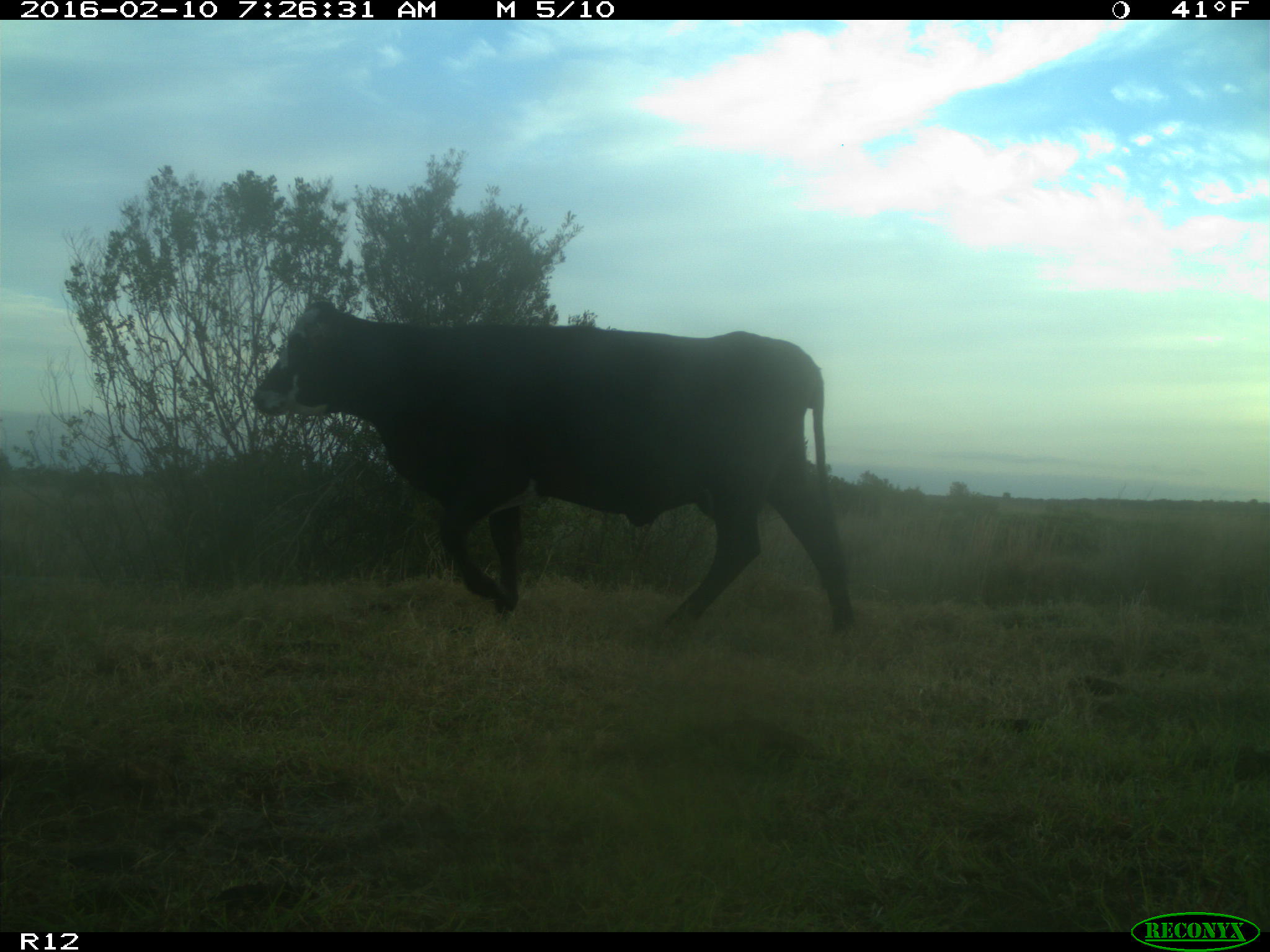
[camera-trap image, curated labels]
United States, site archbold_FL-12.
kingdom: Animalia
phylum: Chordata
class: Mammalia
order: Artiodactyla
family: Bovidae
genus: Bos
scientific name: Bos taurus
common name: domestic cow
Bos taurus (domestic cow).